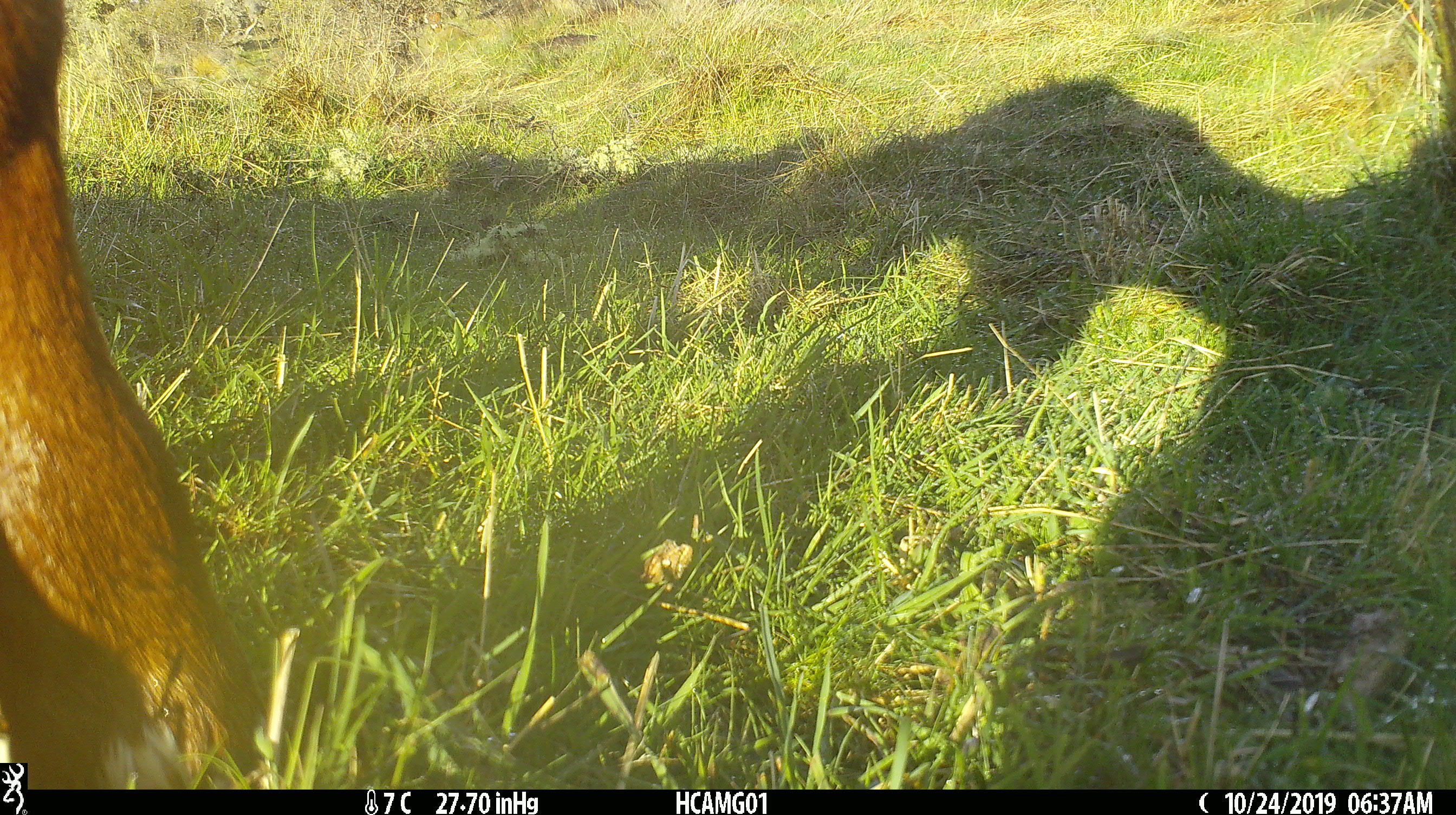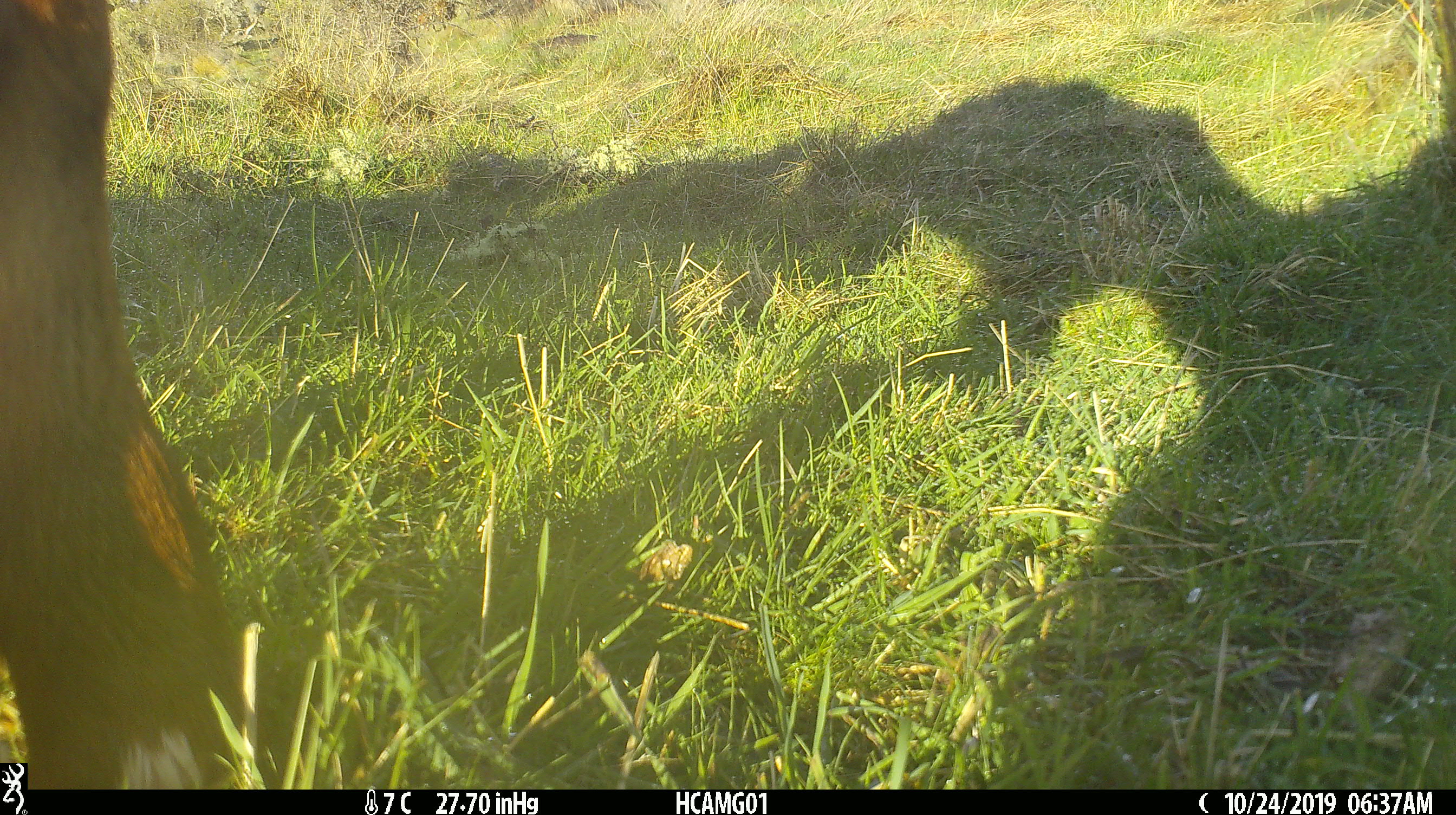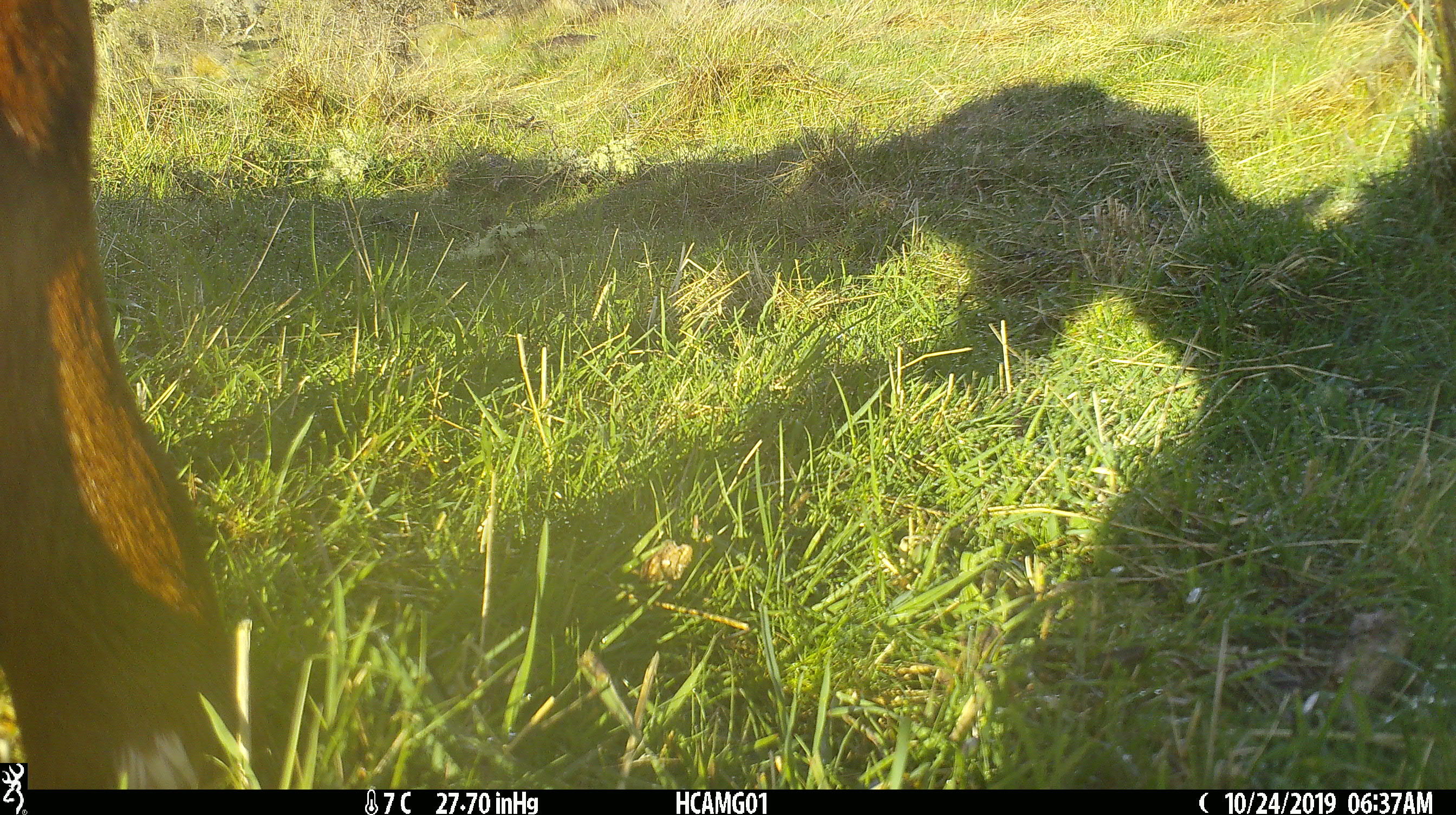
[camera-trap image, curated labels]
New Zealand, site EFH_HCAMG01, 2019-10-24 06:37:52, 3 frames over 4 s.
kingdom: Animalia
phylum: Chordata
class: Mammalia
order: Artiodactyla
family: Bovidae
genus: Bos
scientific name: Bos taurus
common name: domestic cow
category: cow